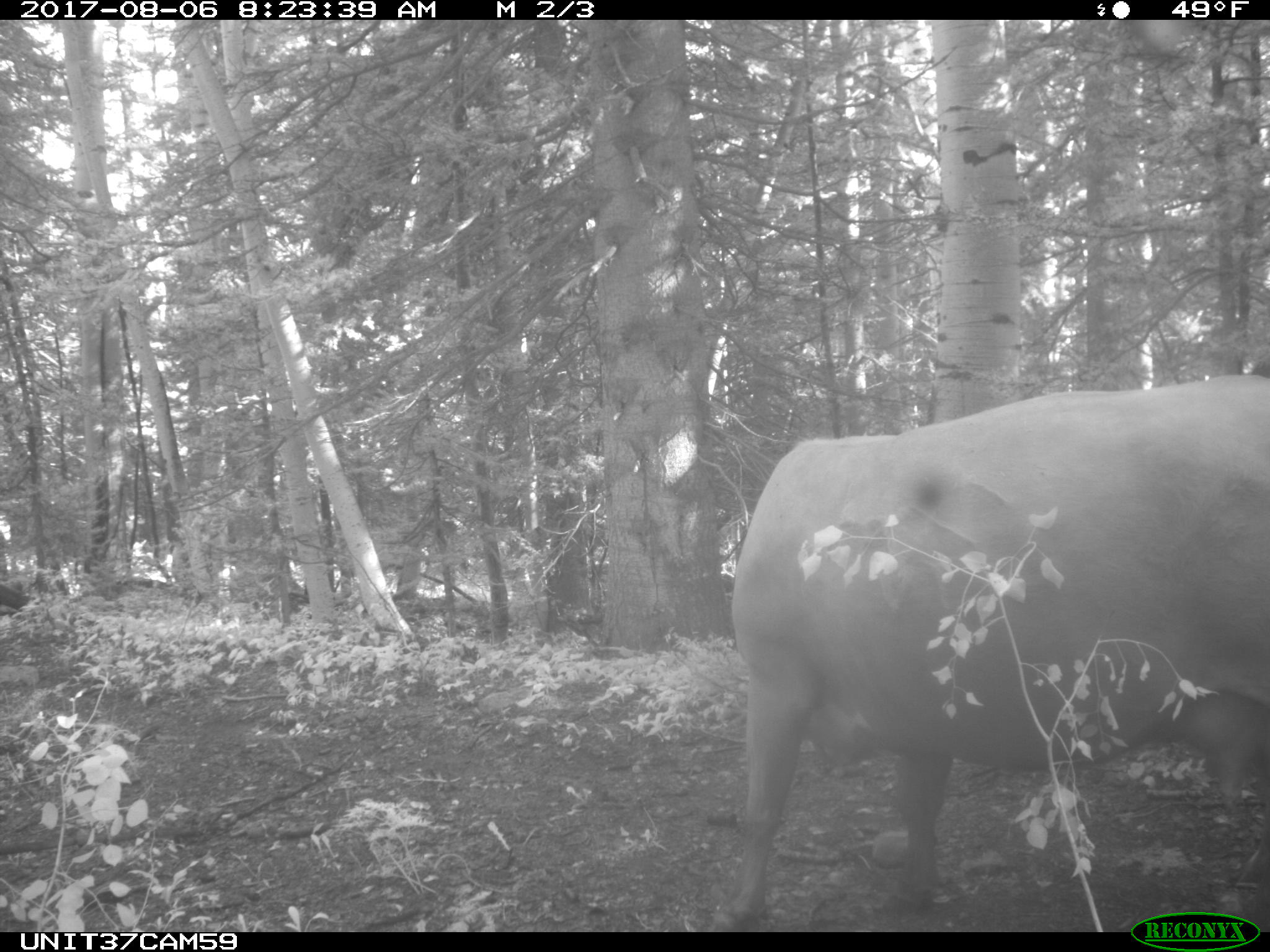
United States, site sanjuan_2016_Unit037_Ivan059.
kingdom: Animalia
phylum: Chordata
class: Mammalia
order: Artiodactyla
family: Bovidae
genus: Bos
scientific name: Bos taurus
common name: domestic cow